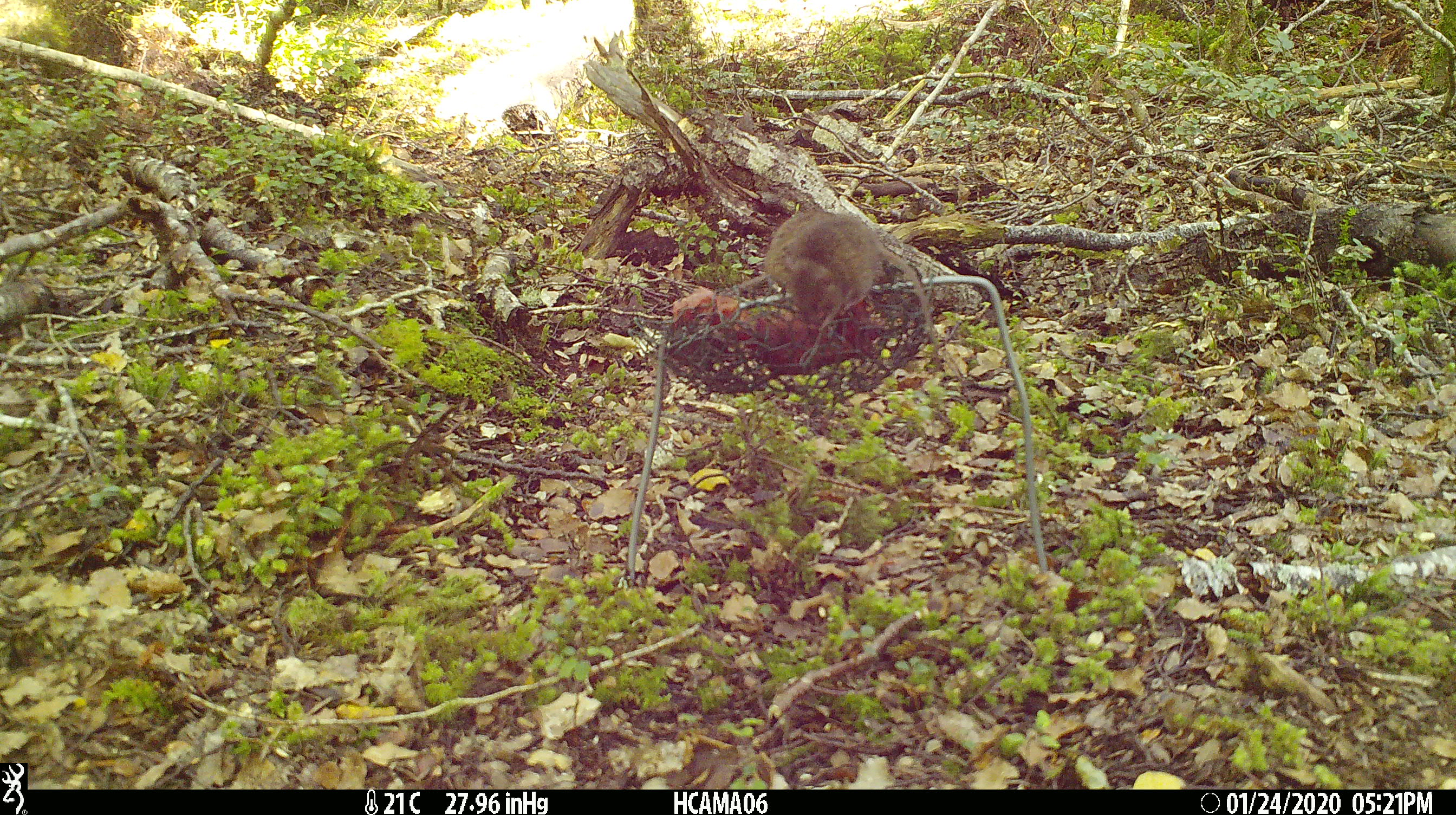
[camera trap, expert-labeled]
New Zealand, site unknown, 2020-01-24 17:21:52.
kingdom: Animalia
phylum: Chordata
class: Mammalia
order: Rodentia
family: Muridae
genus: Mus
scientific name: Mus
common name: mouse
Mouse (Mus).